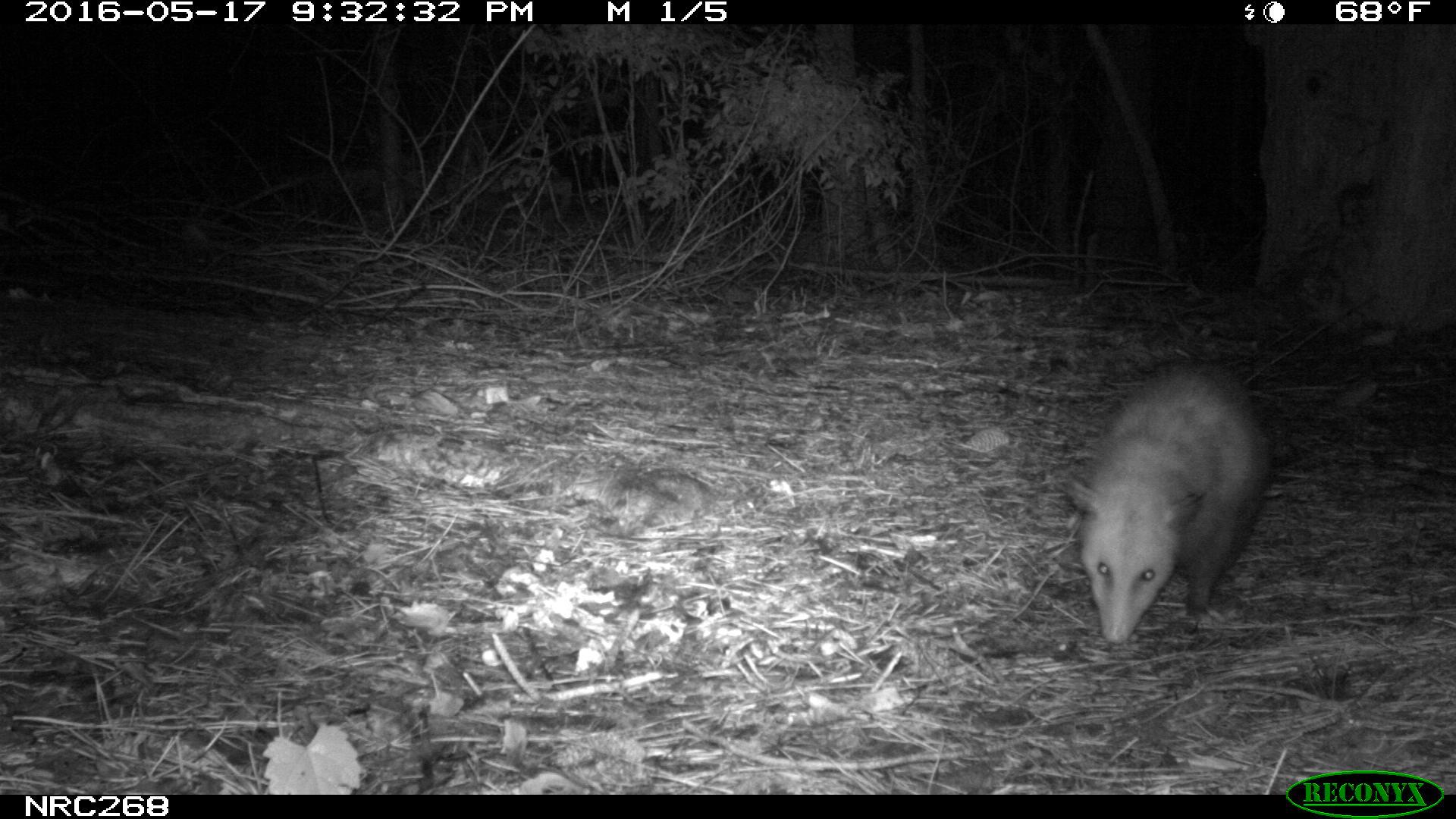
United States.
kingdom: Animalia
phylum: Chordata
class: Mammalia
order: Didelphimorphia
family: Didelphidae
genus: Didelphis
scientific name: Didelphis virginiana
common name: virginia opossum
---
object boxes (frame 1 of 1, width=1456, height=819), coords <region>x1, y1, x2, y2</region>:
Virginia Opossum: <region>1054, 361, 1269, 657</region>